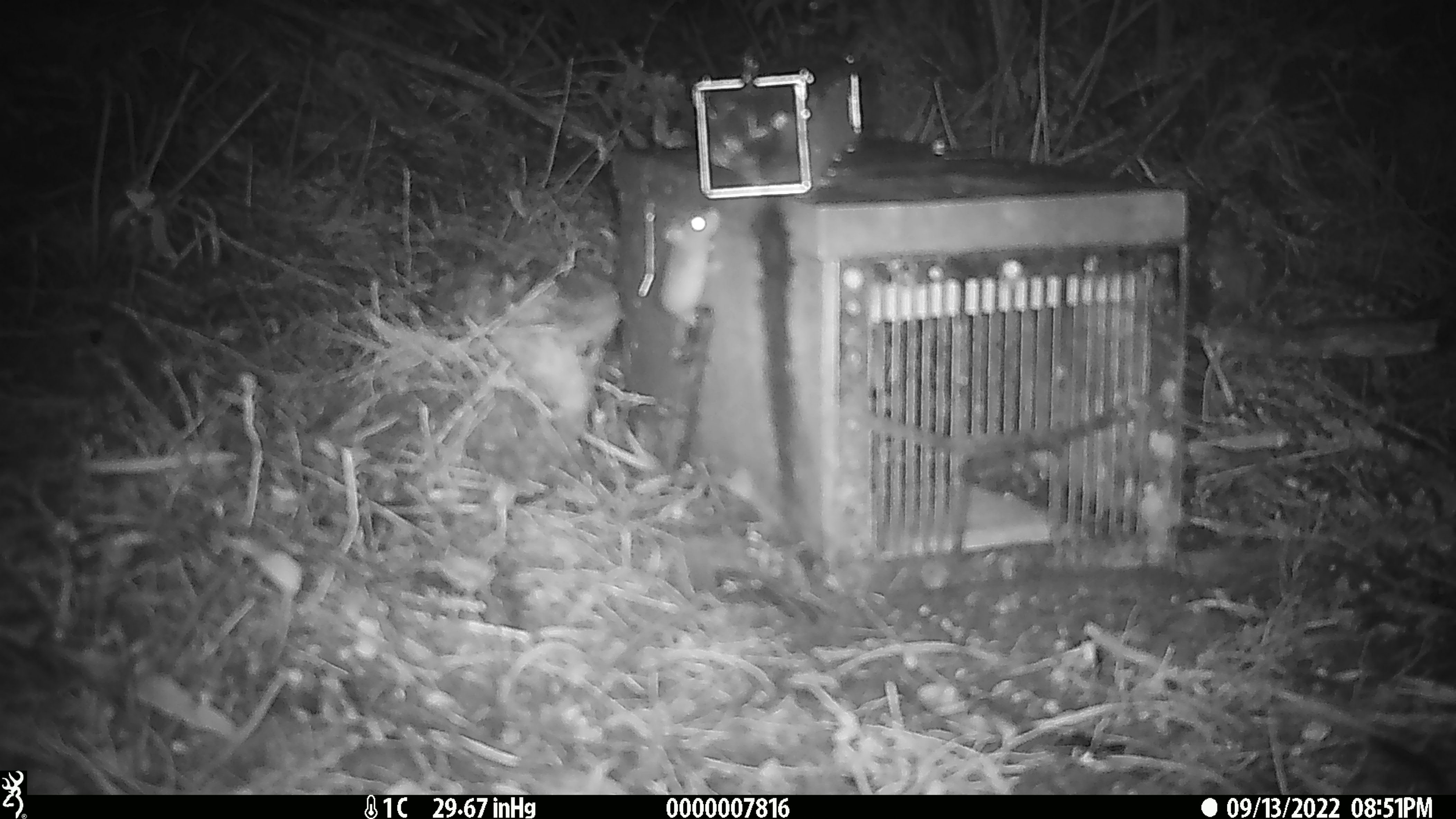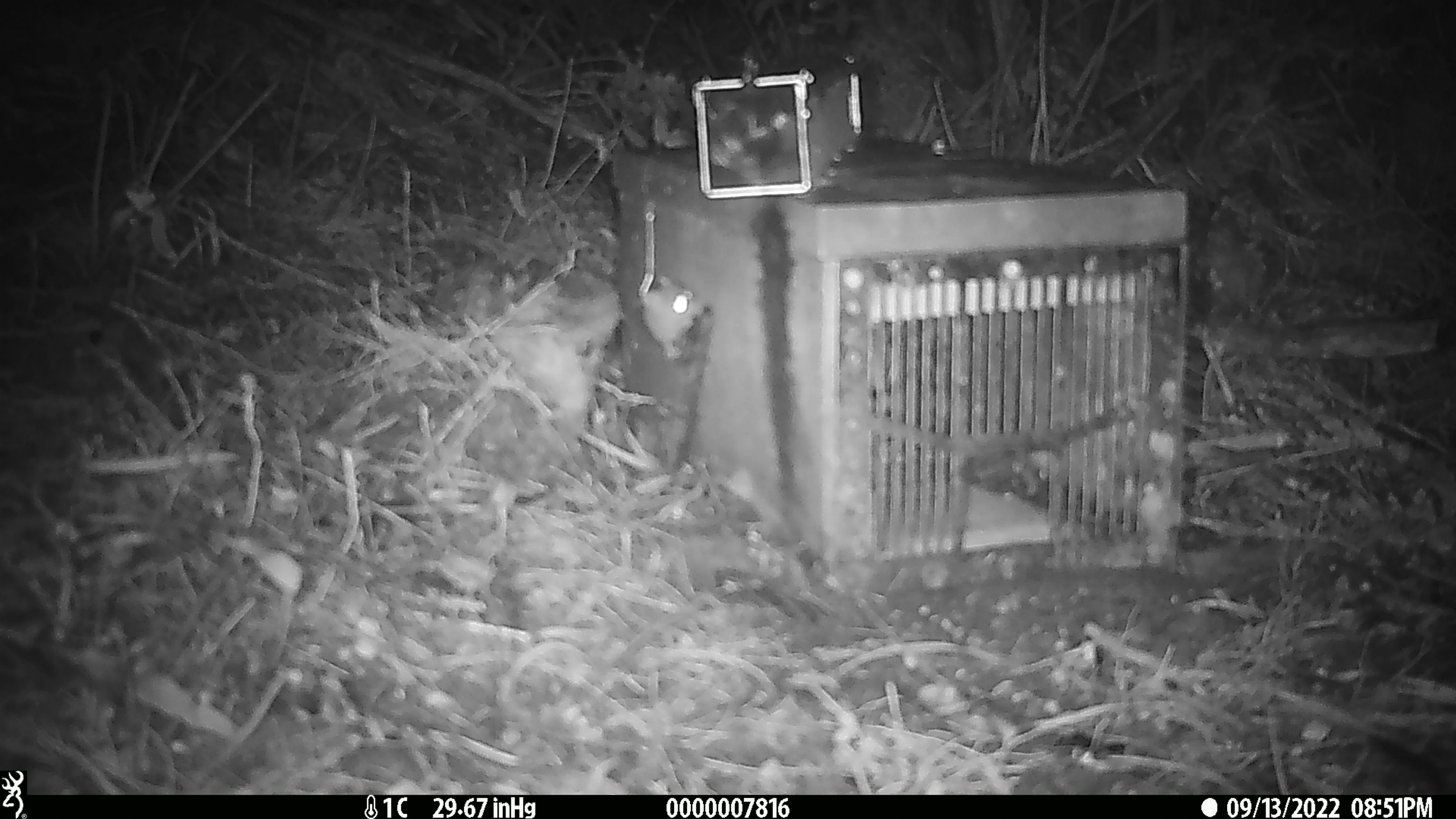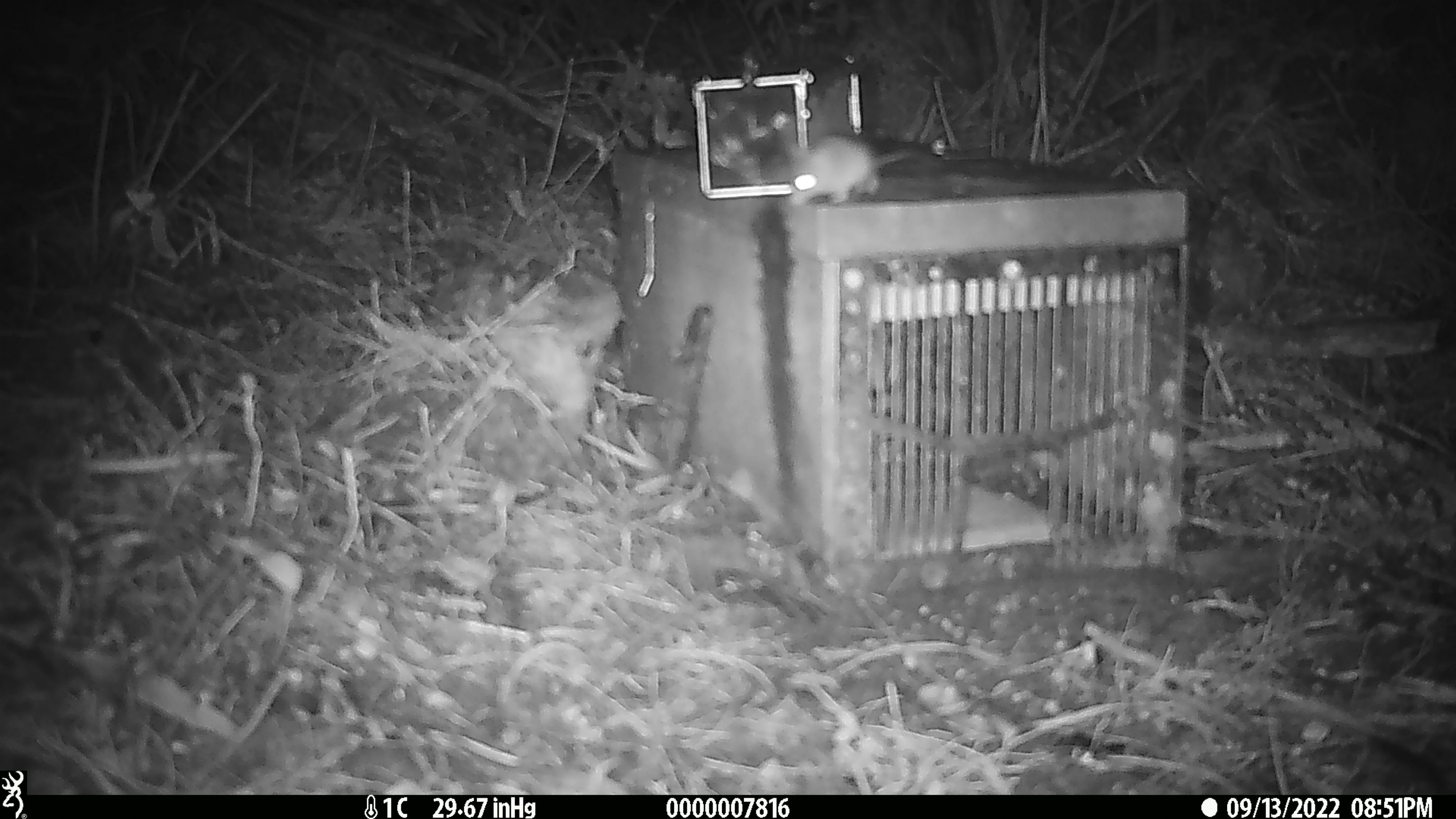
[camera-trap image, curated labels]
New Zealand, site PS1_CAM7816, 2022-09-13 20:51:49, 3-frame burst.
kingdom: Animalia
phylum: Chordata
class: Mammalia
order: Rodentia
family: Muridae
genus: Mus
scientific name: Mus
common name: mouse